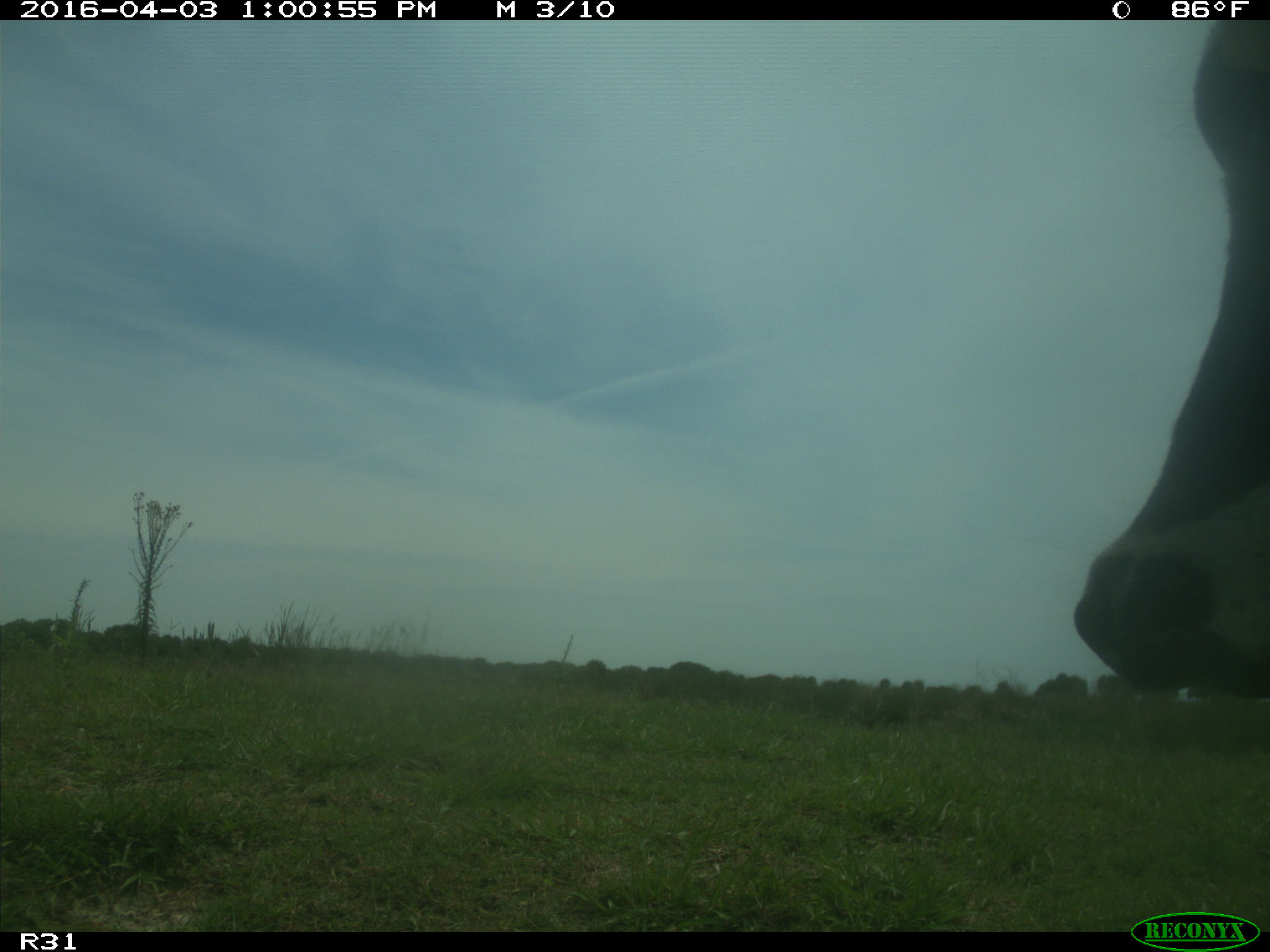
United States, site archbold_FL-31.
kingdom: Animalia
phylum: Chordata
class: Mammalia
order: Artiodactyla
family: Bovidae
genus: Bos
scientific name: Bos taurus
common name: domestic cow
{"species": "Bos taurus (domestic cow)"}